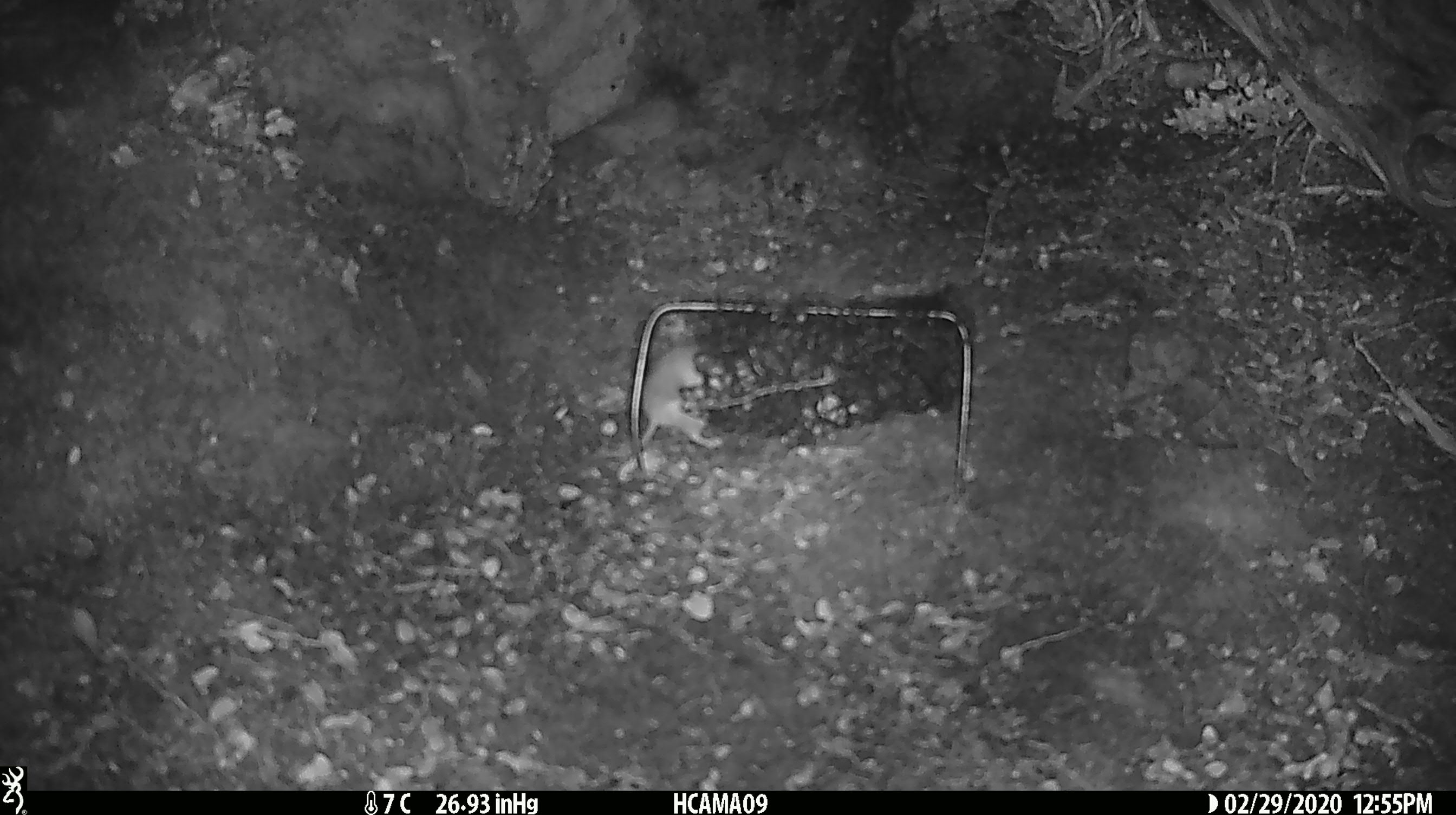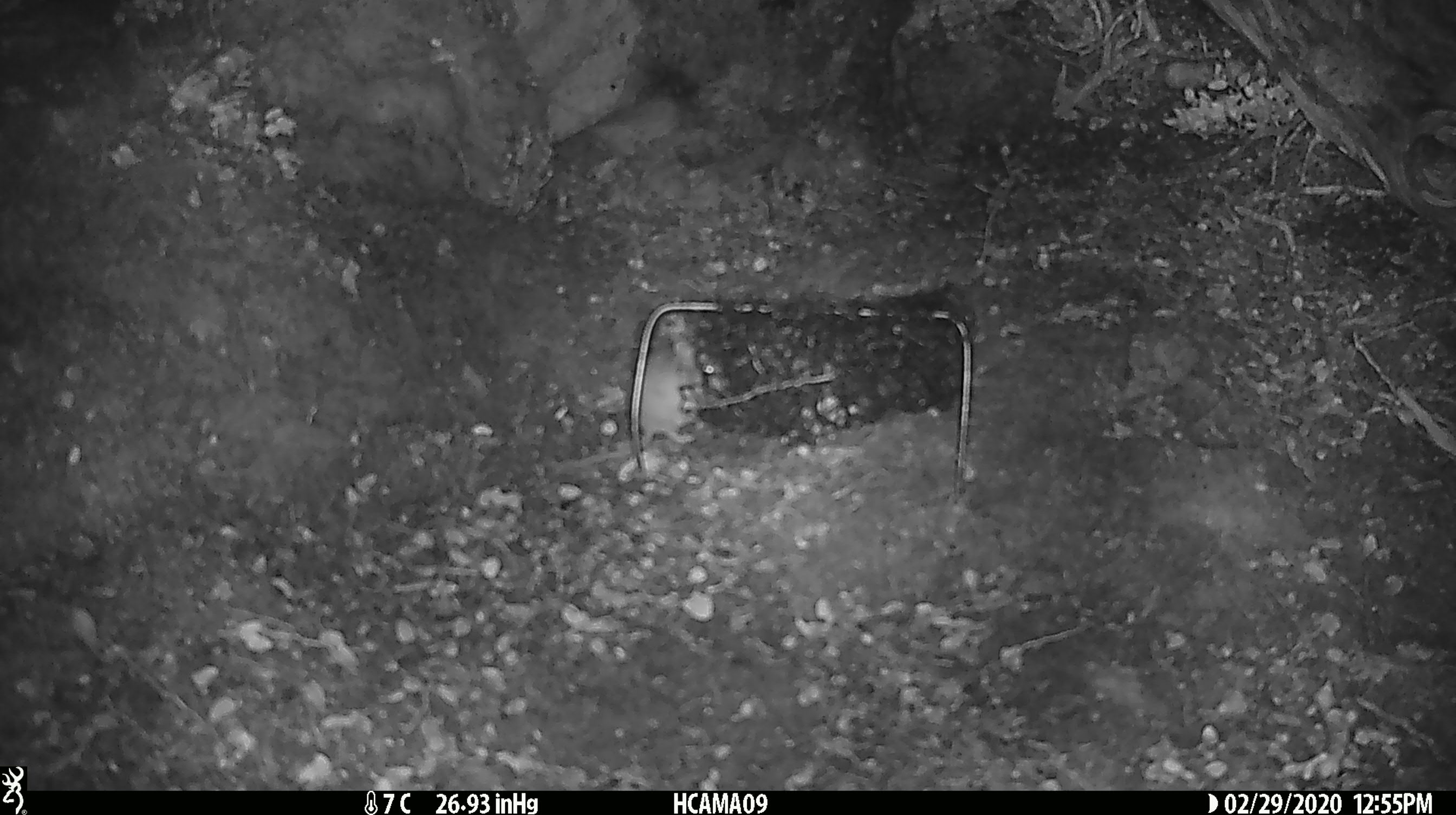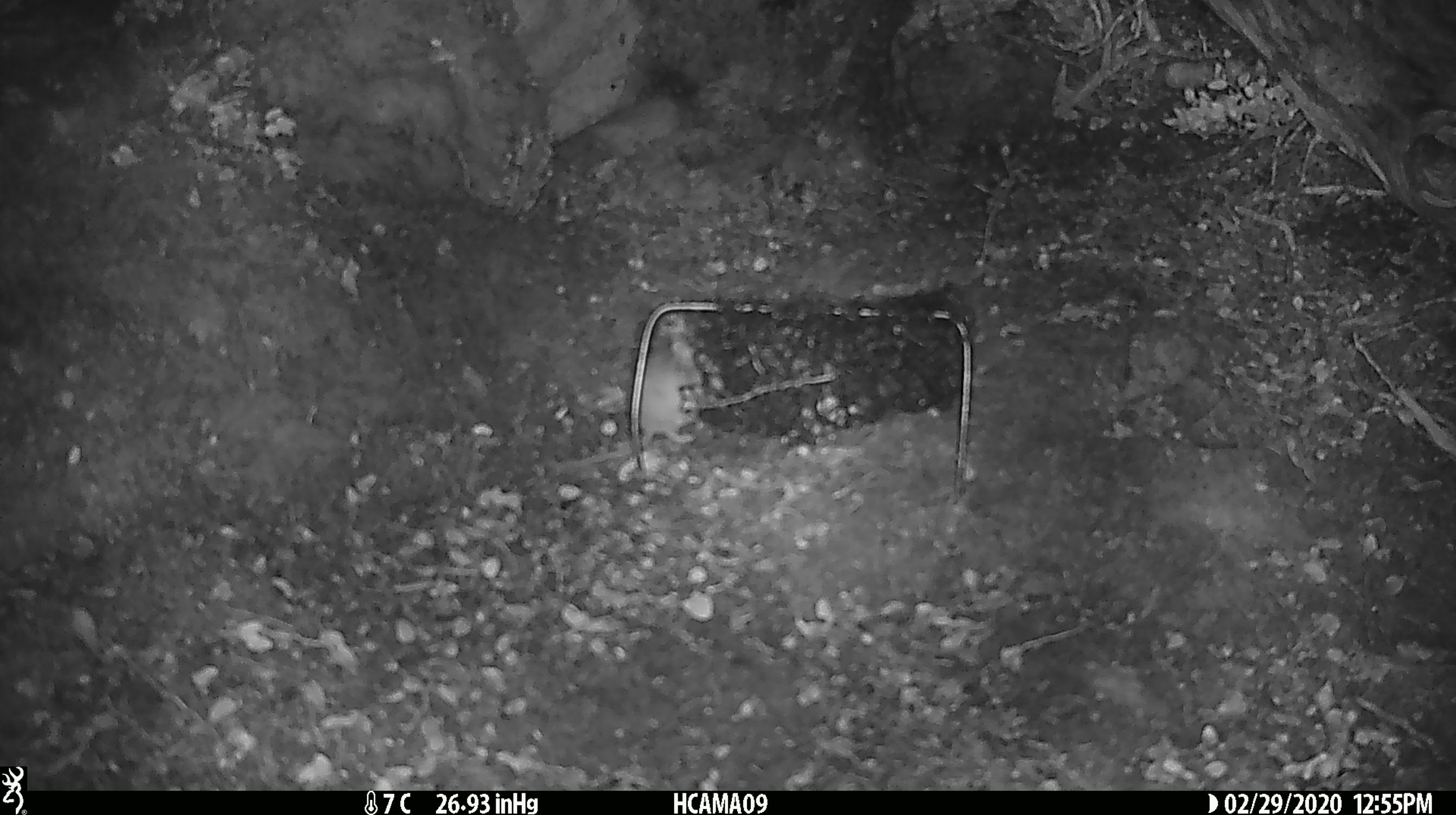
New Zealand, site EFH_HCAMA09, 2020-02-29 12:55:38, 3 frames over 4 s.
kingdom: Animalia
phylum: Chordata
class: Mammalia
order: Rodentia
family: Muridae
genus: Mus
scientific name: Mus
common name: mouse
Mouse (Mus).